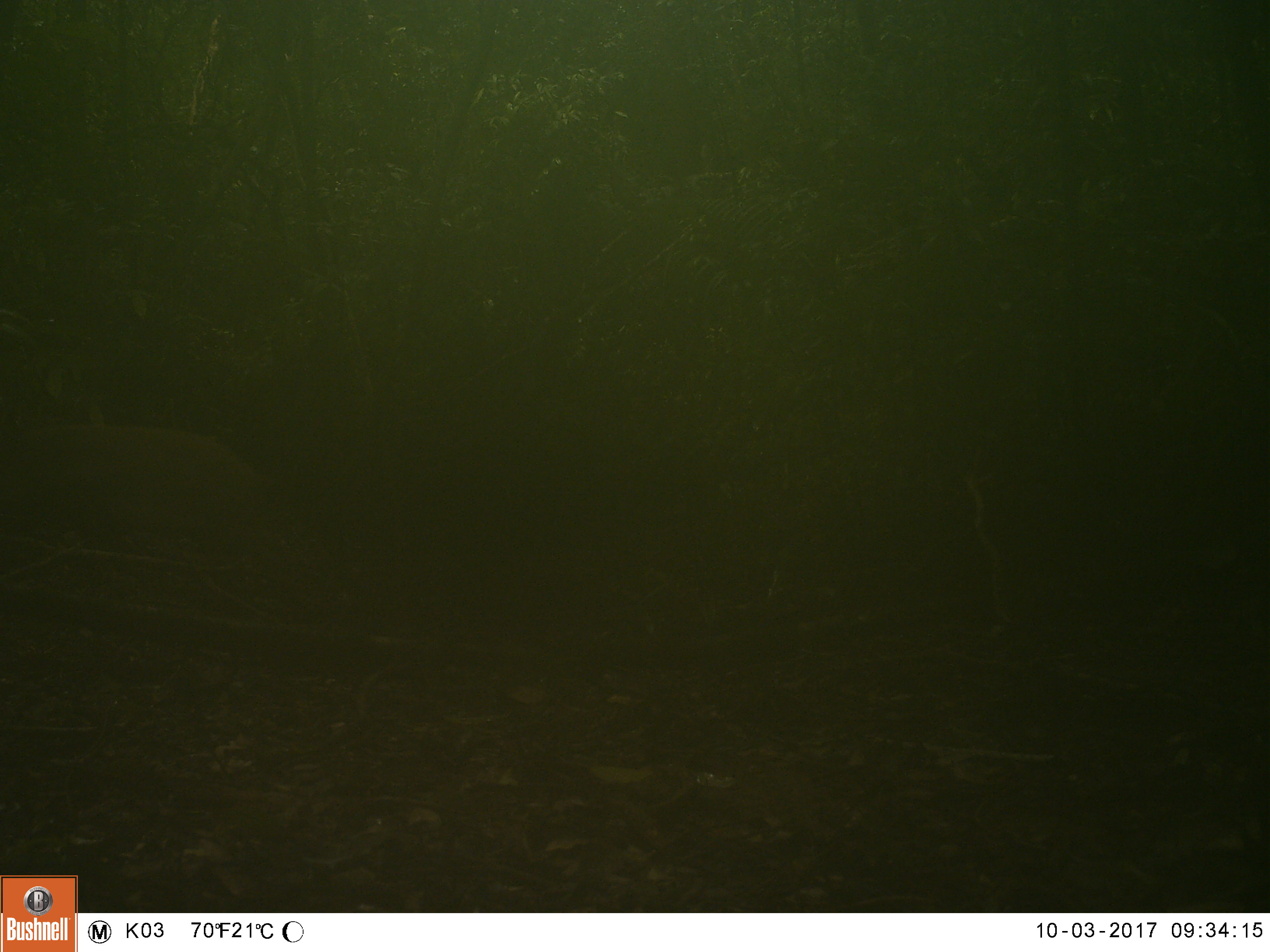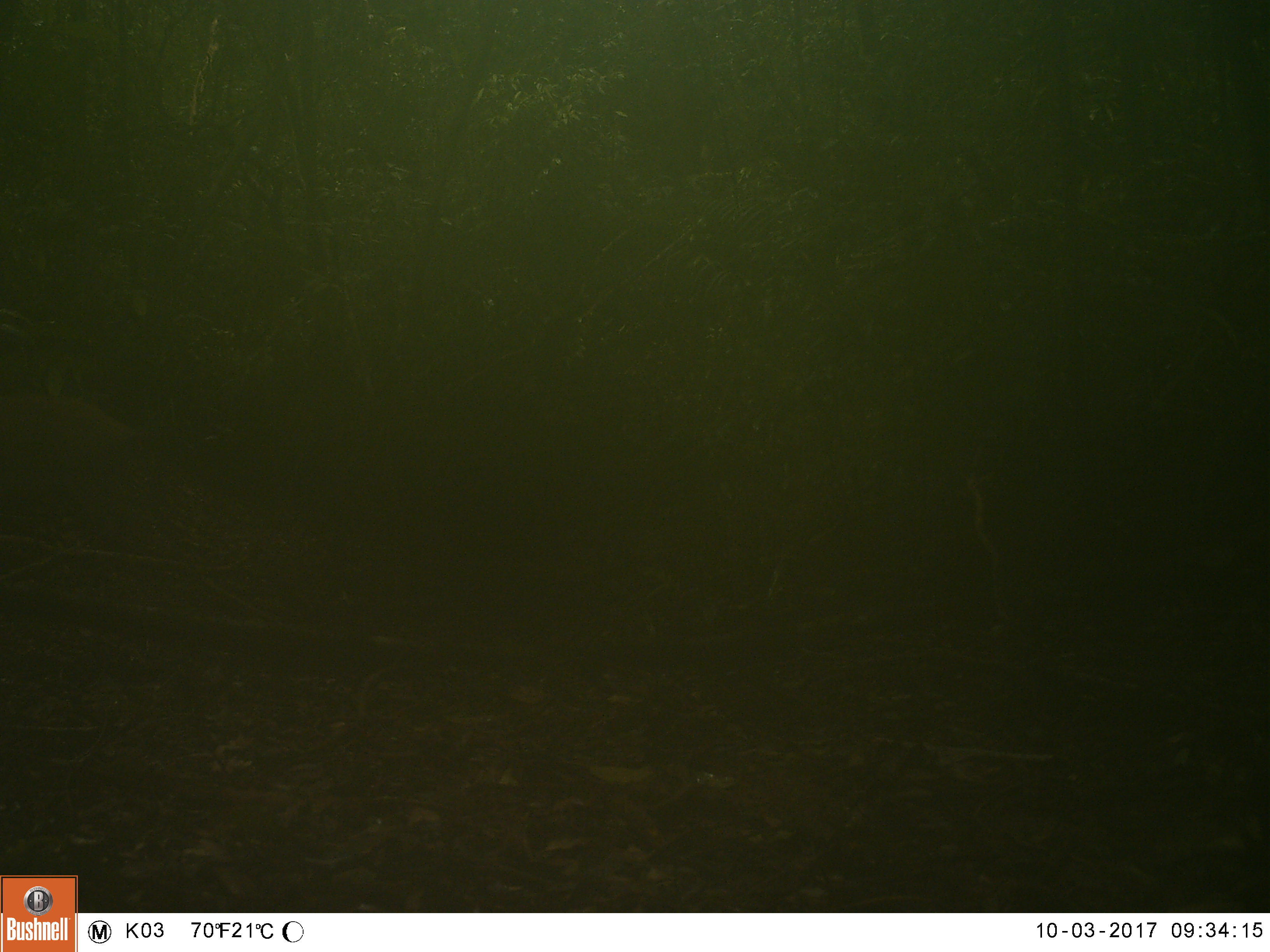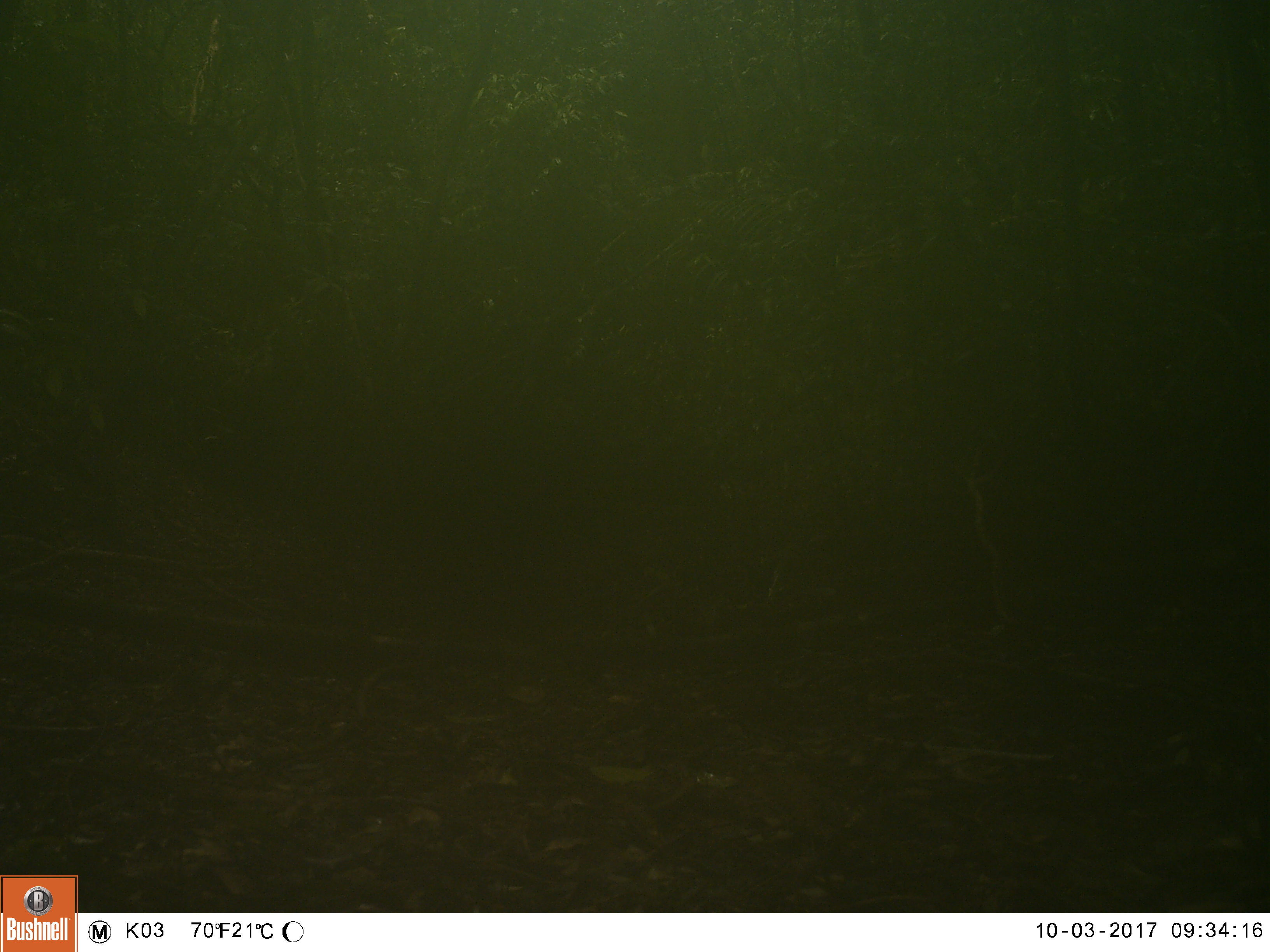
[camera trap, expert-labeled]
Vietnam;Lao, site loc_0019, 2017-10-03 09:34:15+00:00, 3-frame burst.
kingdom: Animalia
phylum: Chordata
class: Mammalia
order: Artiodactyla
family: Suidae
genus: Sus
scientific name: Sus scrofa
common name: eurasian wild pig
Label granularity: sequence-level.